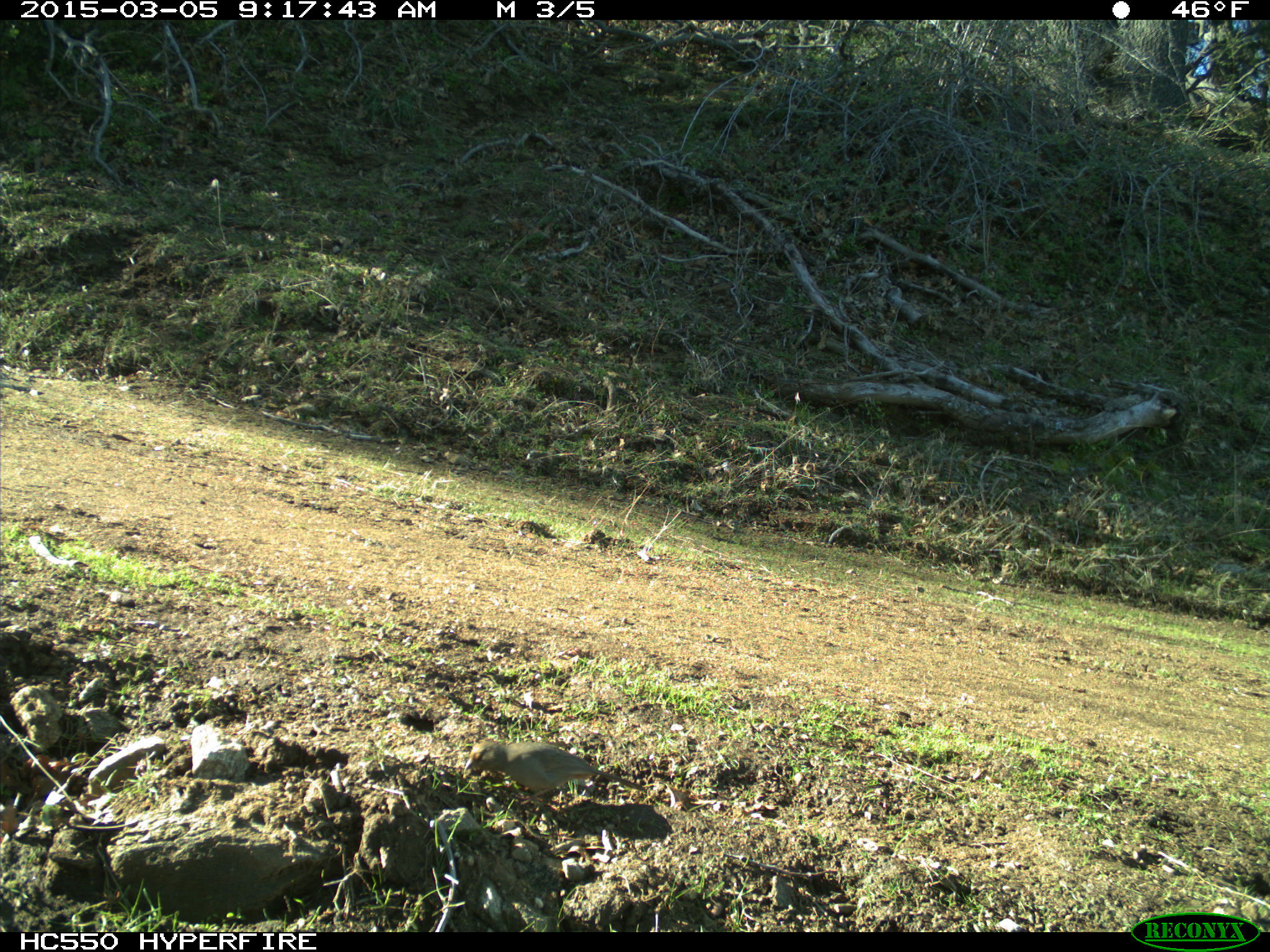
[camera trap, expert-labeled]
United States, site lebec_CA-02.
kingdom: Animalia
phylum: Chordata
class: Aves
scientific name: Aves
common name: birds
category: unidentified bird